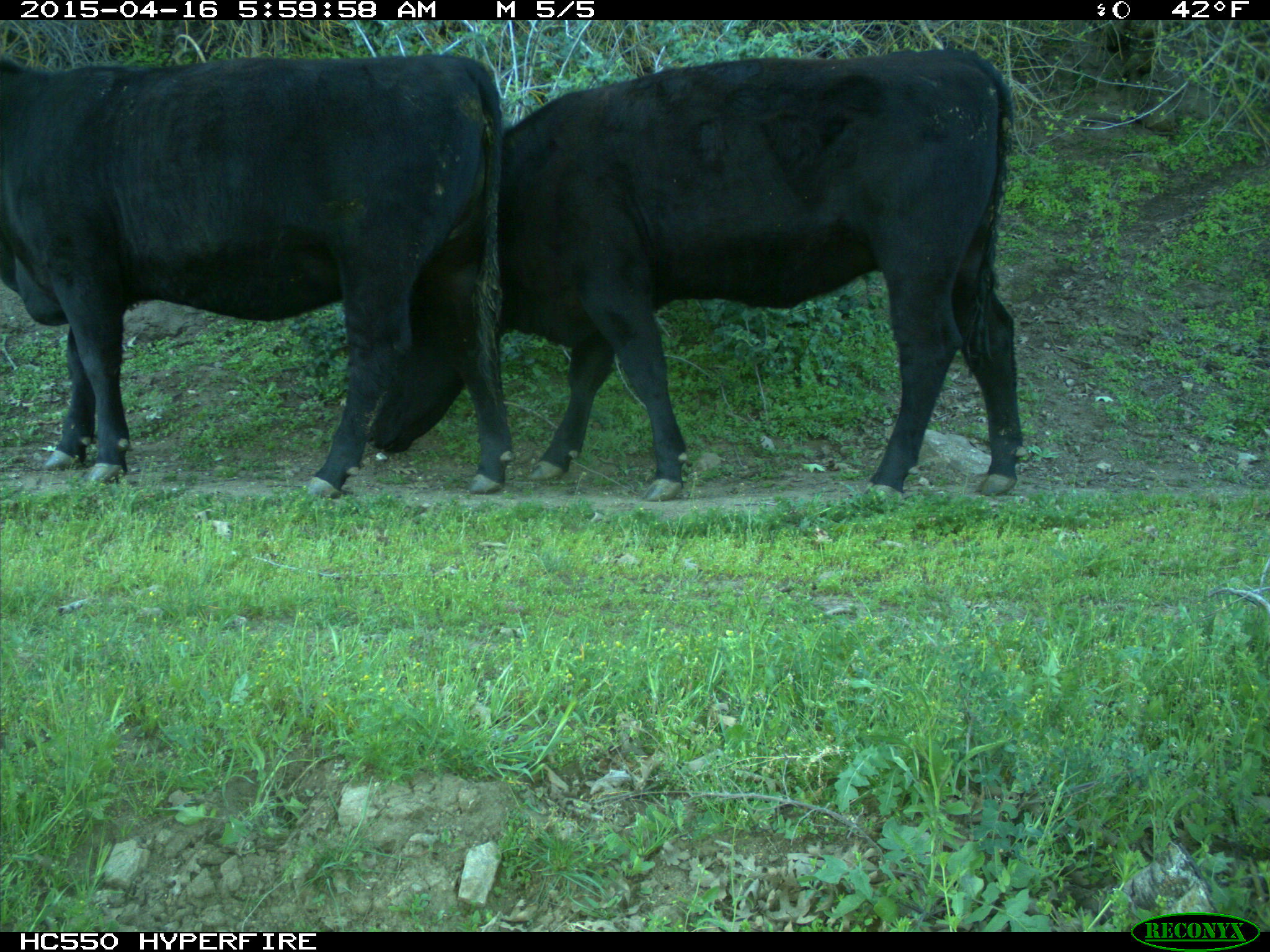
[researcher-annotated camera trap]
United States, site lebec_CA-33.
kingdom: Animalia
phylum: Chordata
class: Mammalia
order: Artiodactyla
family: Bovidae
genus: Bos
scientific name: Bos taurus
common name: domestic cow